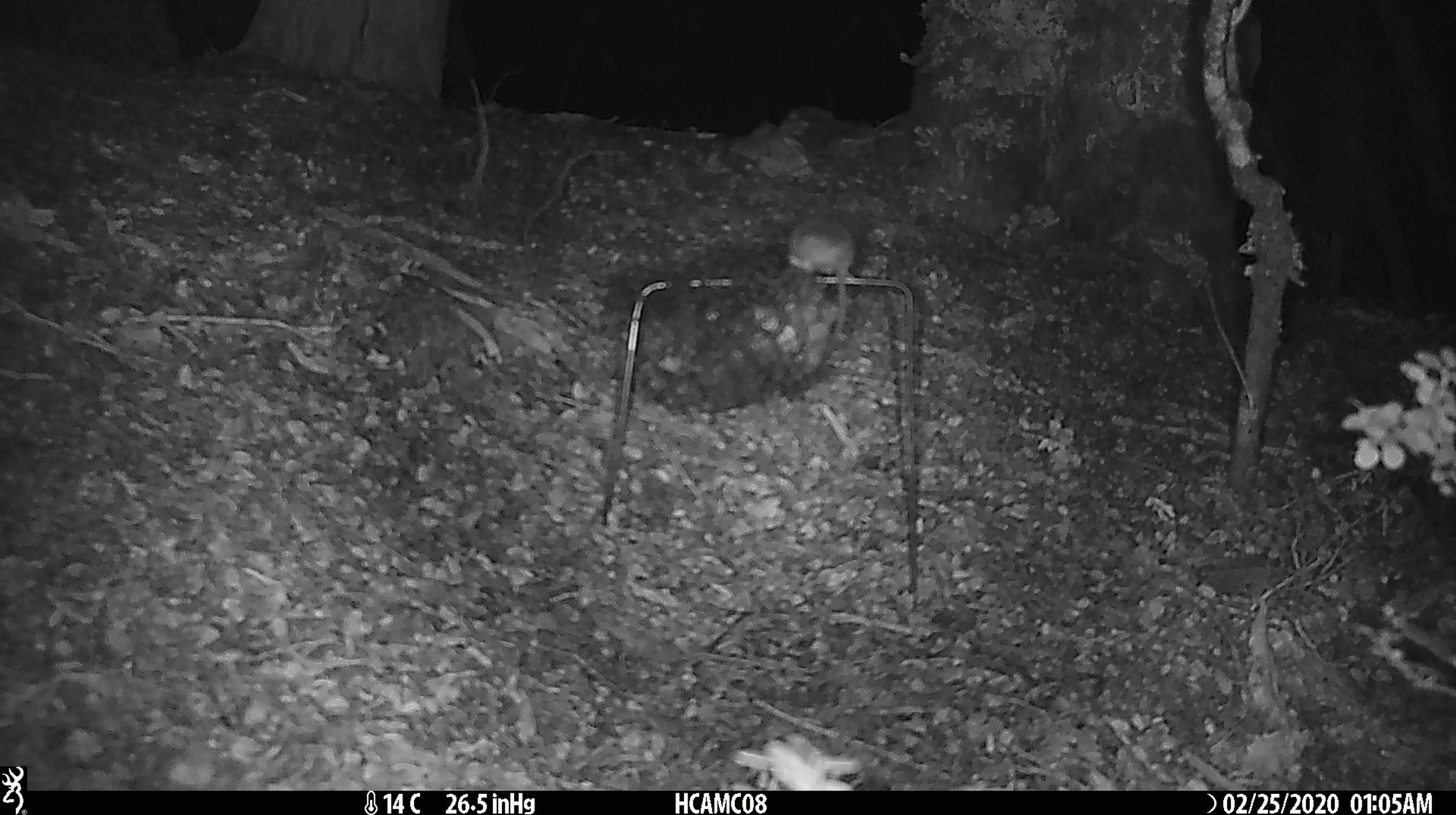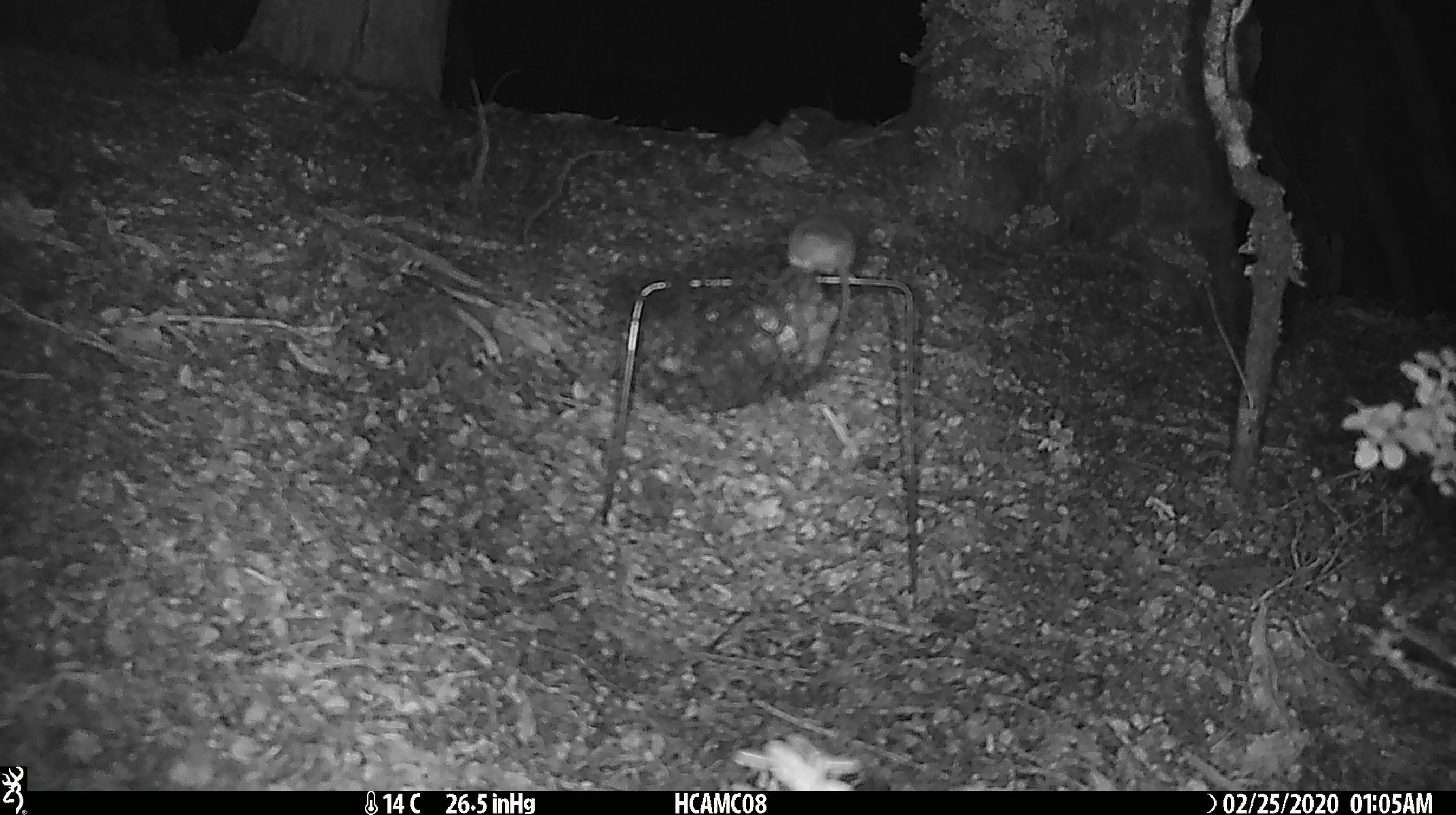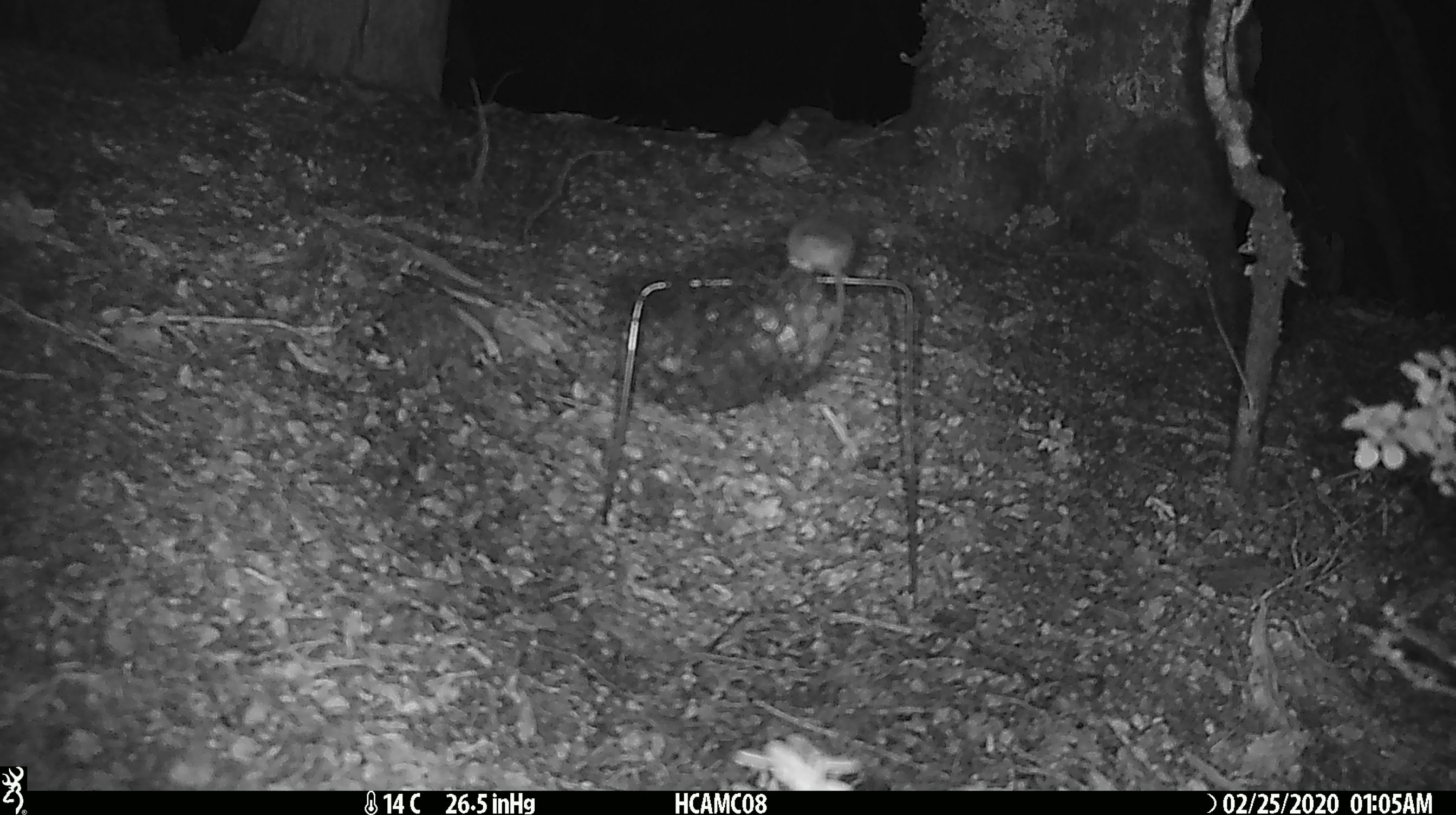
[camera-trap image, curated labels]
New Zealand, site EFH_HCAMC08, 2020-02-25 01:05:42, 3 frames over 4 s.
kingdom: Animalia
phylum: Chordata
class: Mammalia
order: Rodentia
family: Muridae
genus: Mus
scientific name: Mus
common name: mouse